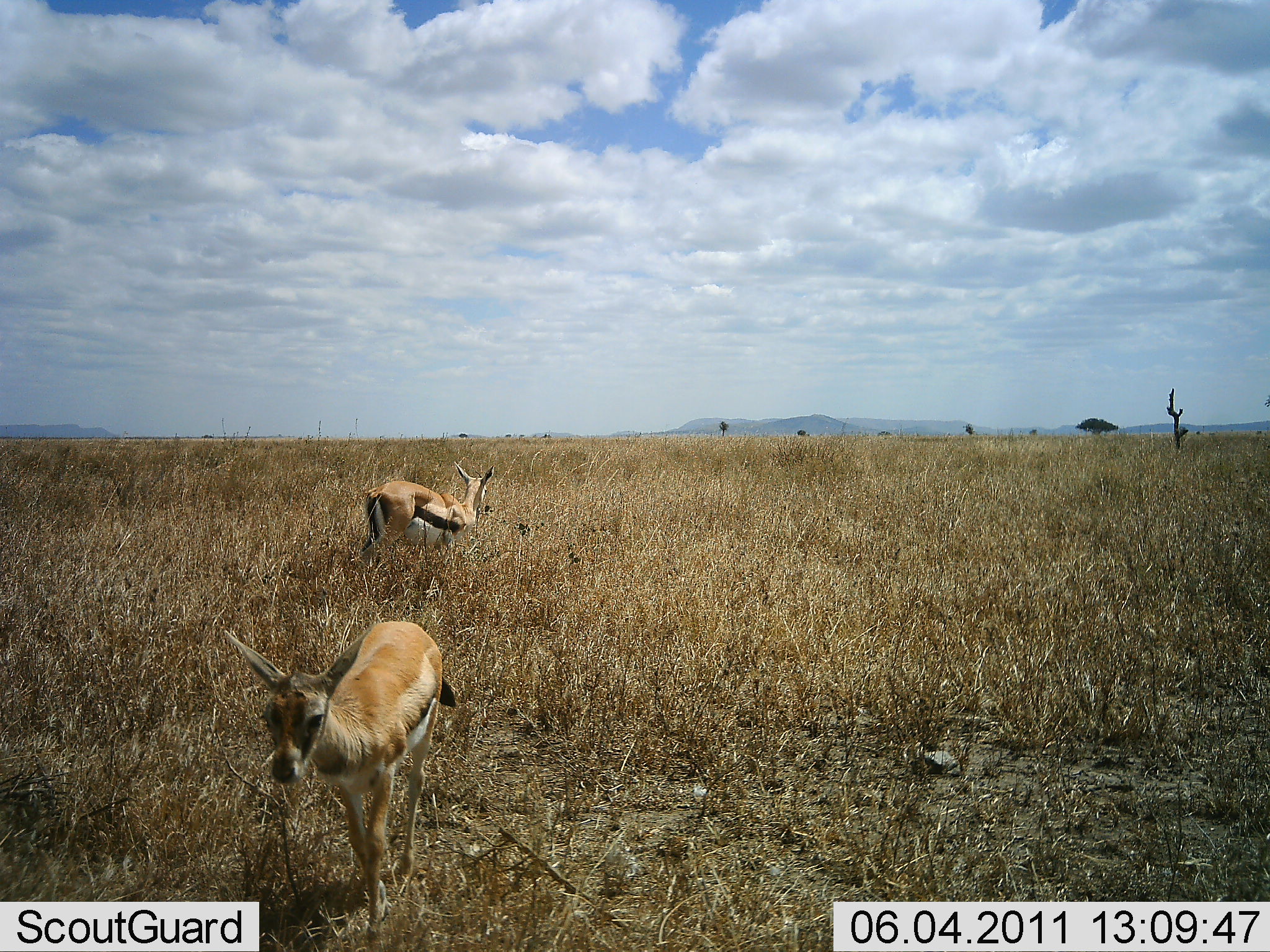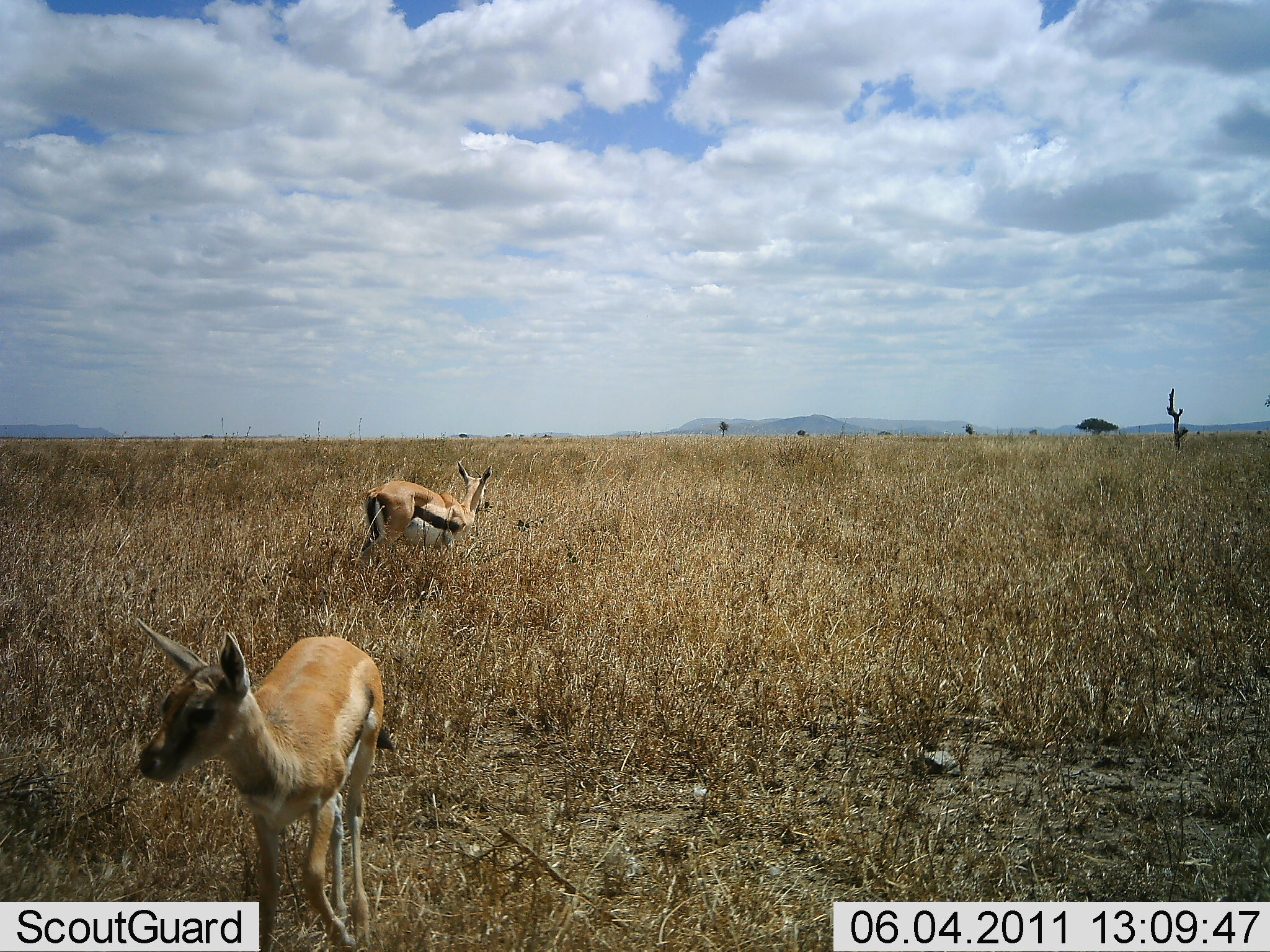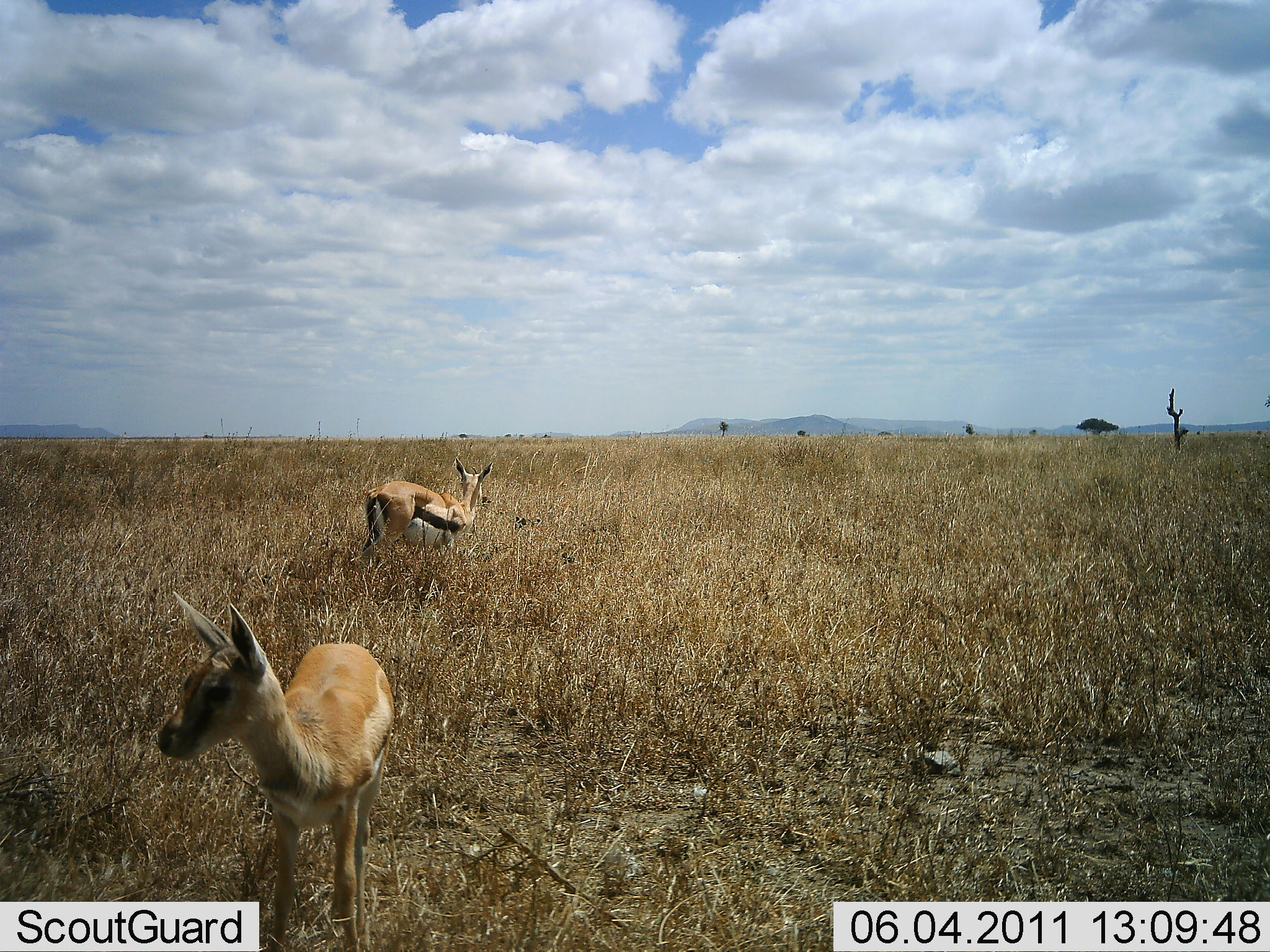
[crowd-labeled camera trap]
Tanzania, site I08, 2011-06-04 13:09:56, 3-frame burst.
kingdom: Animalia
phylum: Chordata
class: Mammalia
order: Artiodactyla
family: Bovidae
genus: Eudorcas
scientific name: Eudorcas thomsonii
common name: thomson's gazelle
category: gazellethomsons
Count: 2.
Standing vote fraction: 58%.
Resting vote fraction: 0%.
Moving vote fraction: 42%.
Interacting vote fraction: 0%.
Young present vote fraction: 25%.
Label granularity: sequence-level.